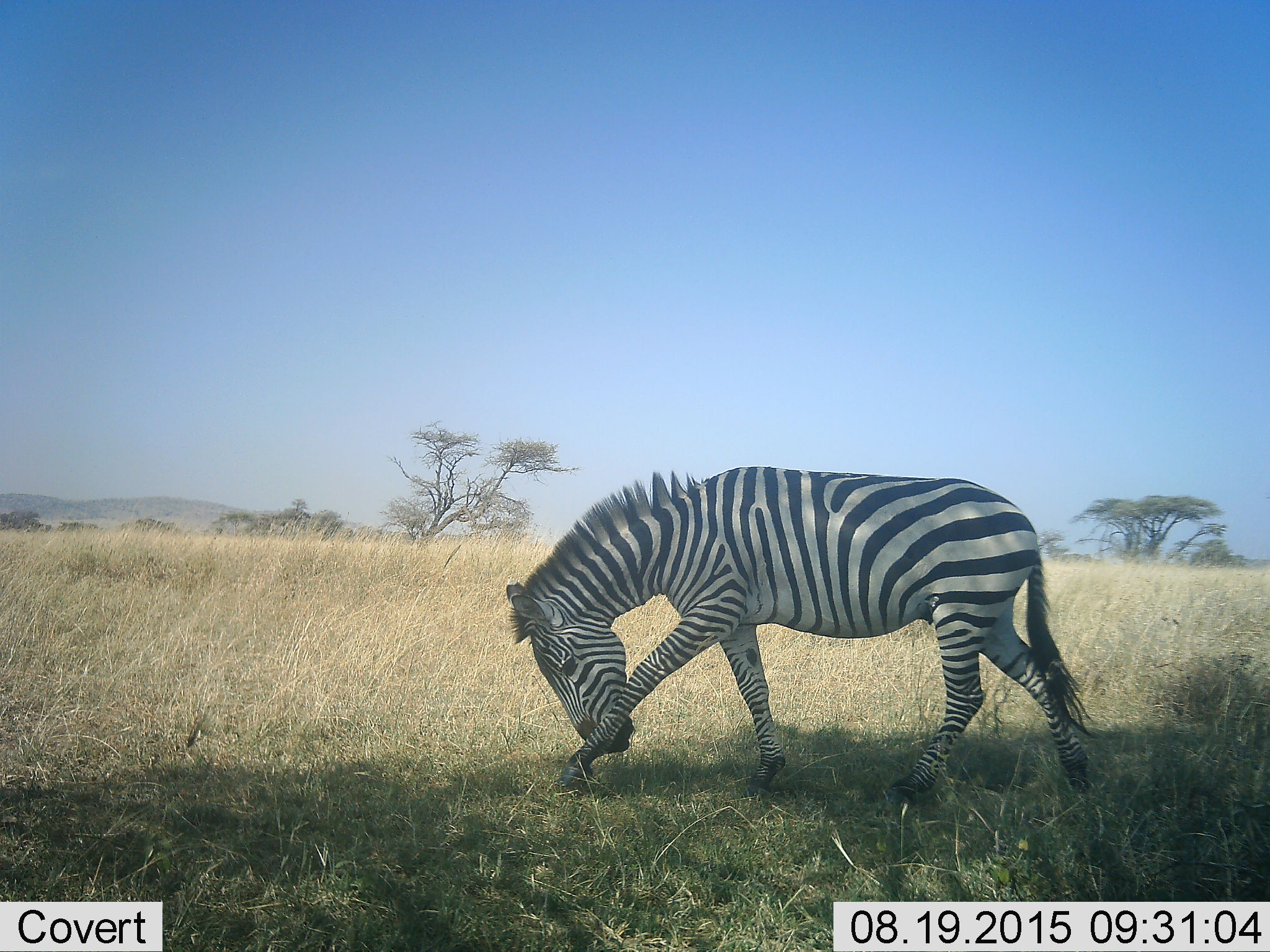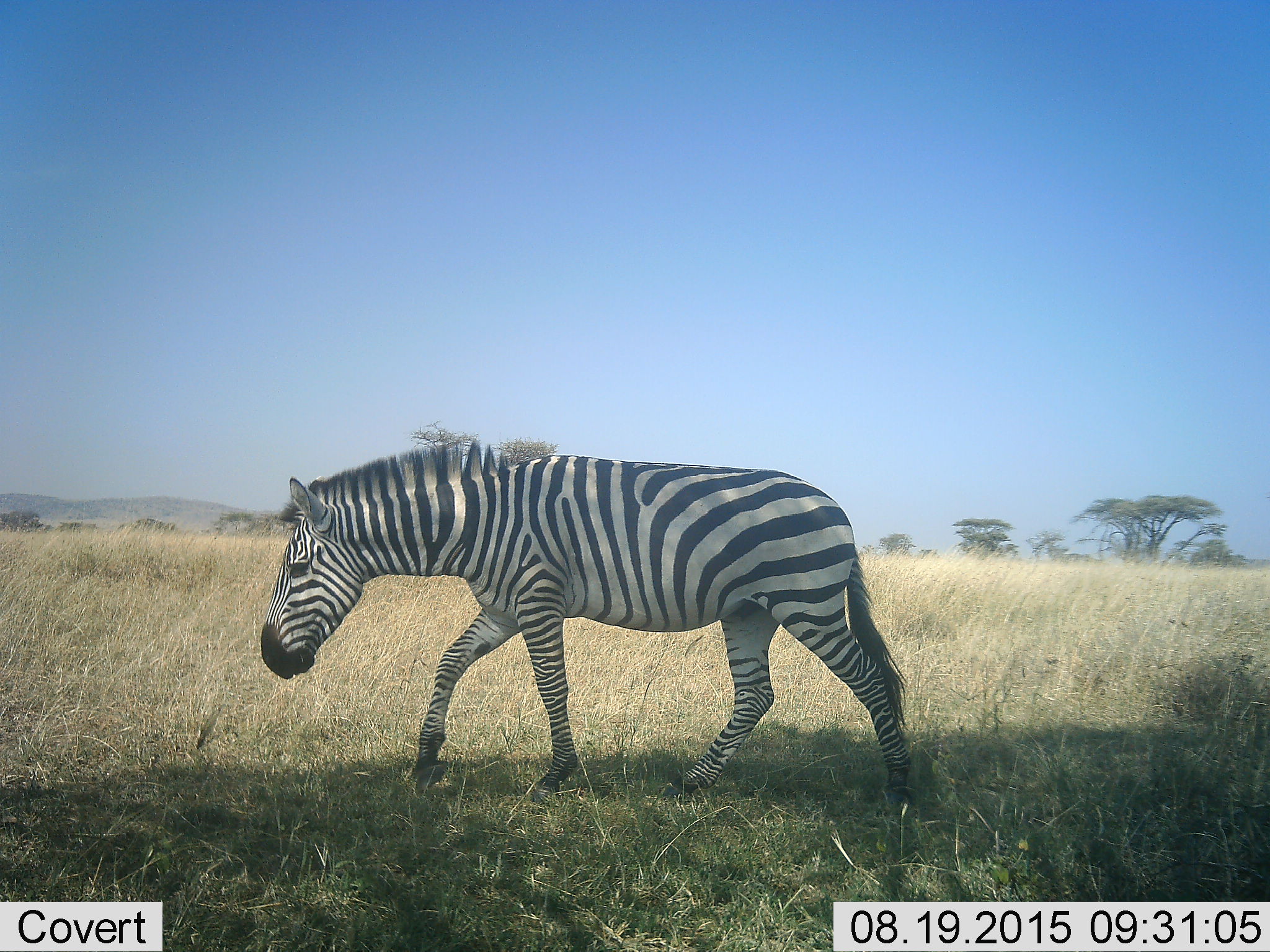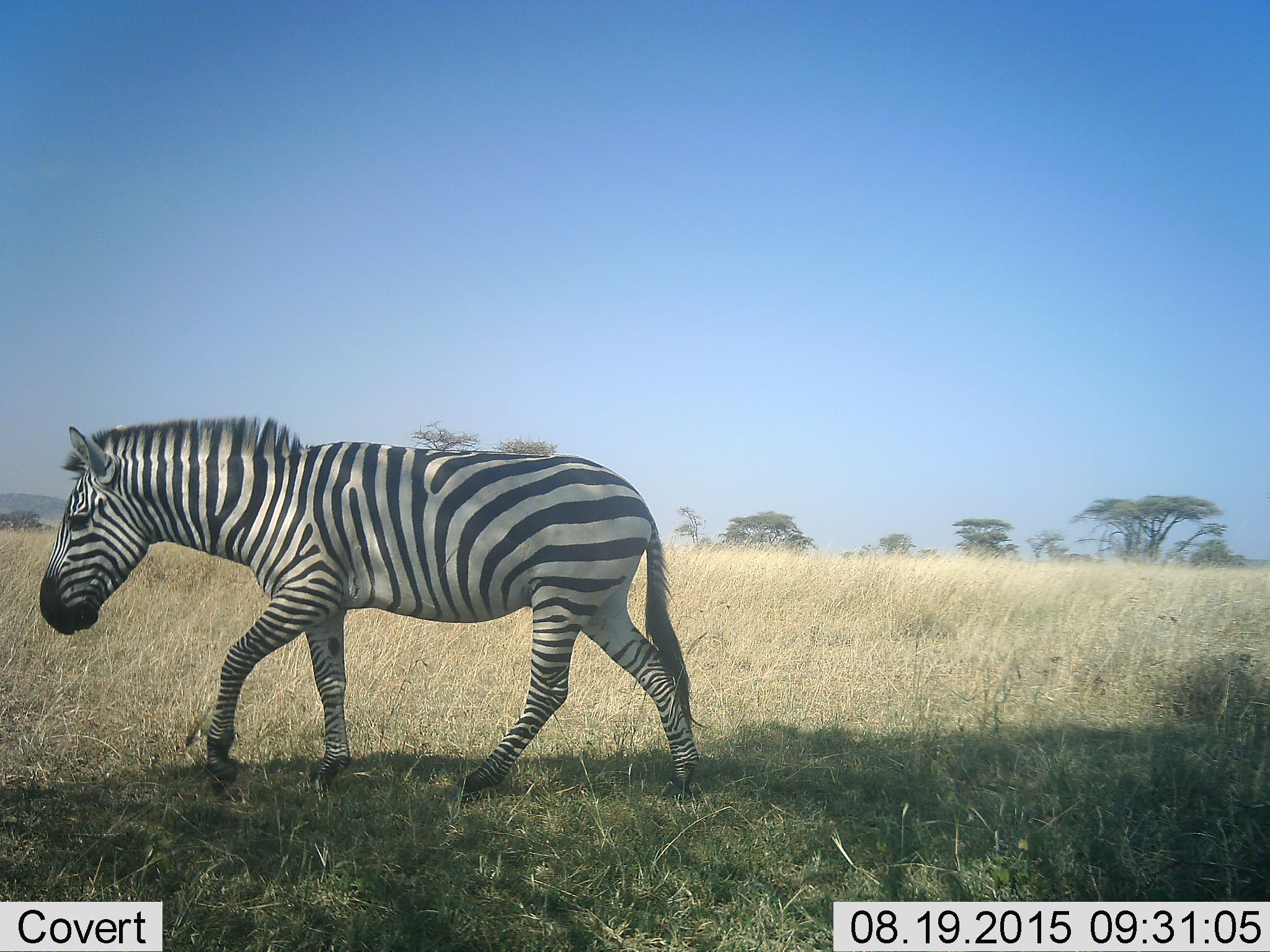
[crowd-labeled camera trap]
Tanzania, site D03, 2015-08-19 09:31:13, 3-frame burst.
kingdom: Animalia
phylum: Chordata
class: Mammalia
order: Perissodactyla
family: Equidae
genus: Equus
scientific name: Equus quagga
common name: plains zebra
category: zebra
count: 1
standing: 12%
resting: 0%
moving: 88%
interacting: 0%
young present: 0%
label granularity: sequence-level